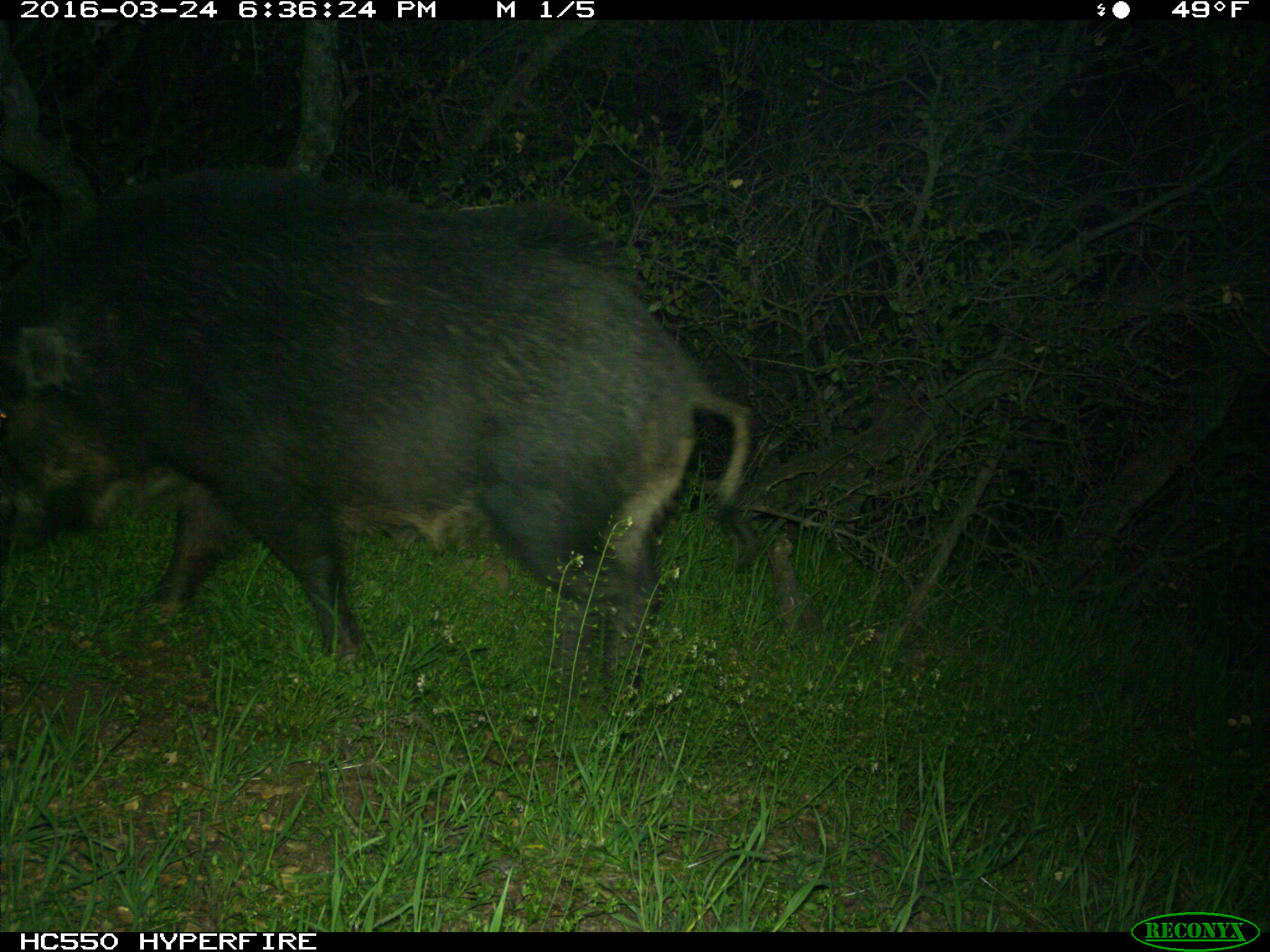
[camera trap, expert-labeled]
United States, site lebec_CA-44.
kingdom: Animalia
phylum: Chordata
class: Mammalia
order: Artiodactyla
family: Suidae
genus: Sus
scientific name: Sus scrofa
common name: wild boar